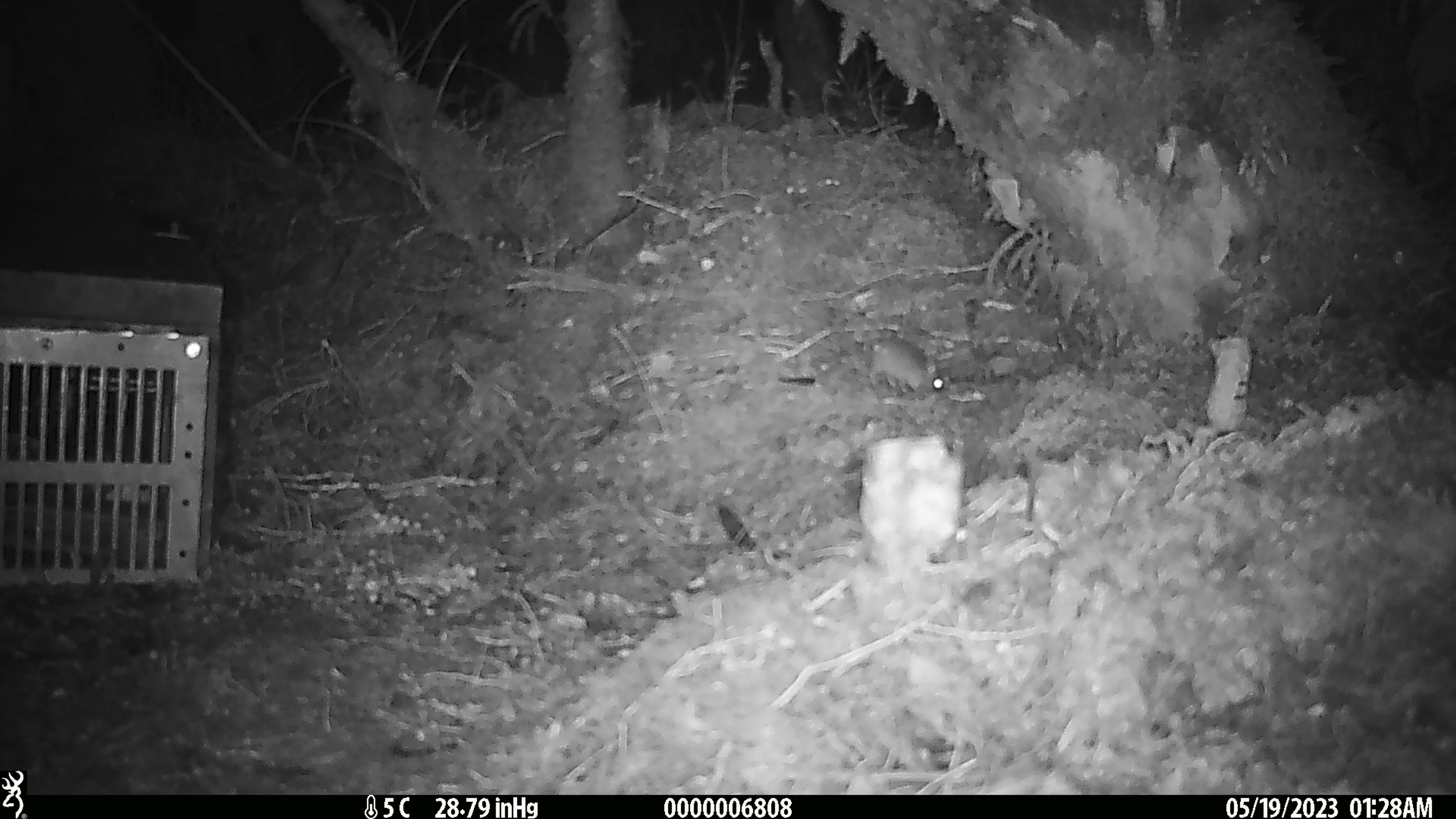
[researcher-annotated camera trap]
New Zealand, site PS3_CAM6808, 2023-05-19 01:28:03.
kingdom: Animalia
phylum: Chordata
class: Mammalia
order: Rodentia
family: Muridae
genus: Mus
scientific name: Mus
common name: mouse